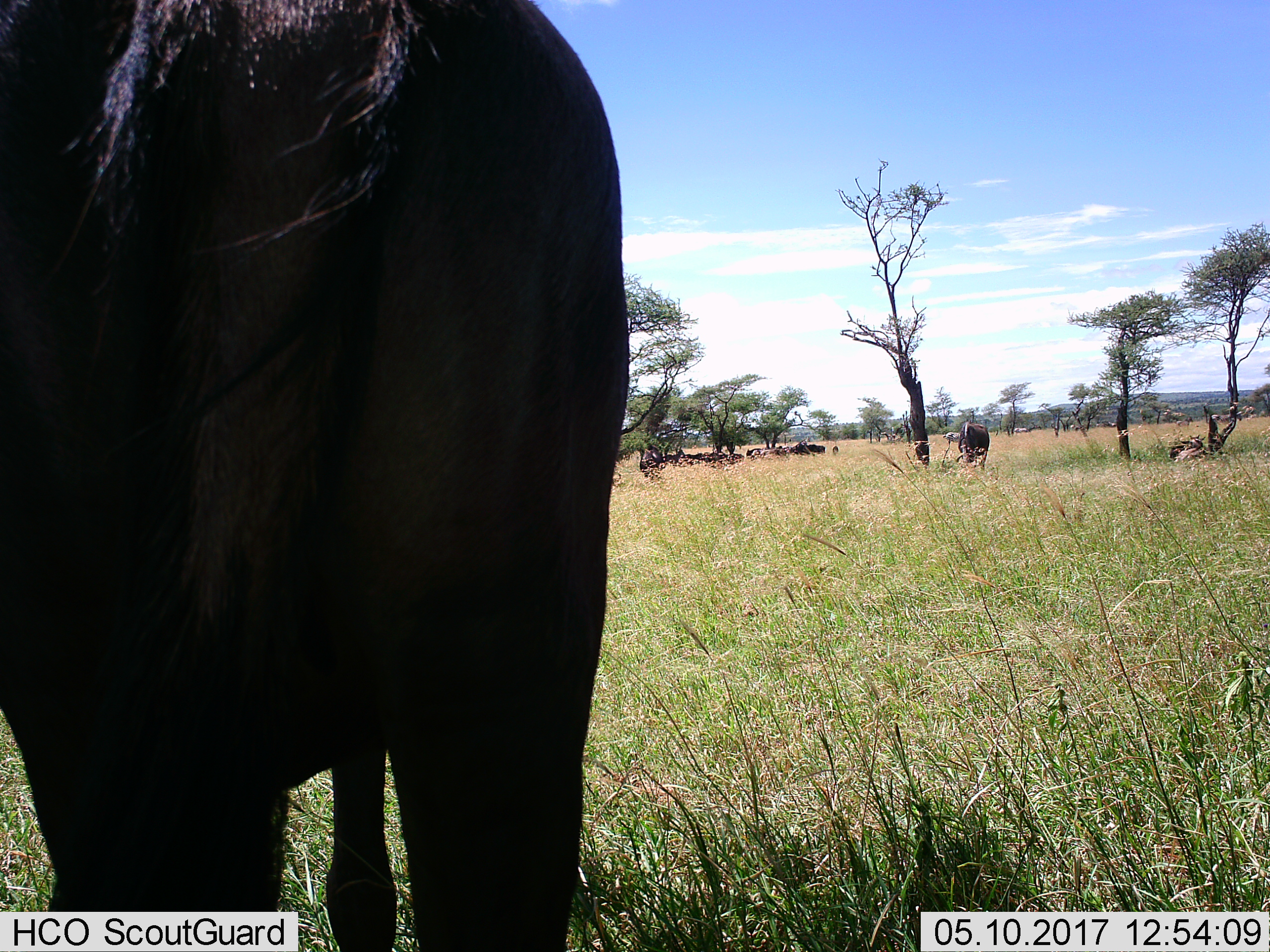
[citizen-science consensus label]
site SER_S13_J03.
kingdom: Animalia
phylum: Chordata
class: Mammalia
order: Artiodactyla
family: Bovidae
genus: Connochaetes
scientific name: Connochaetes taurinus taurinus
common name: blue wildebeest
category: wildebeestblue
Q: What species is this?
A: Wildebeestblue (blue wildebeest) (Connochaetes taurinus taurinus).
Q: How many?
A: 11-50.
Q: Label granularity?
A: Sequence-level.